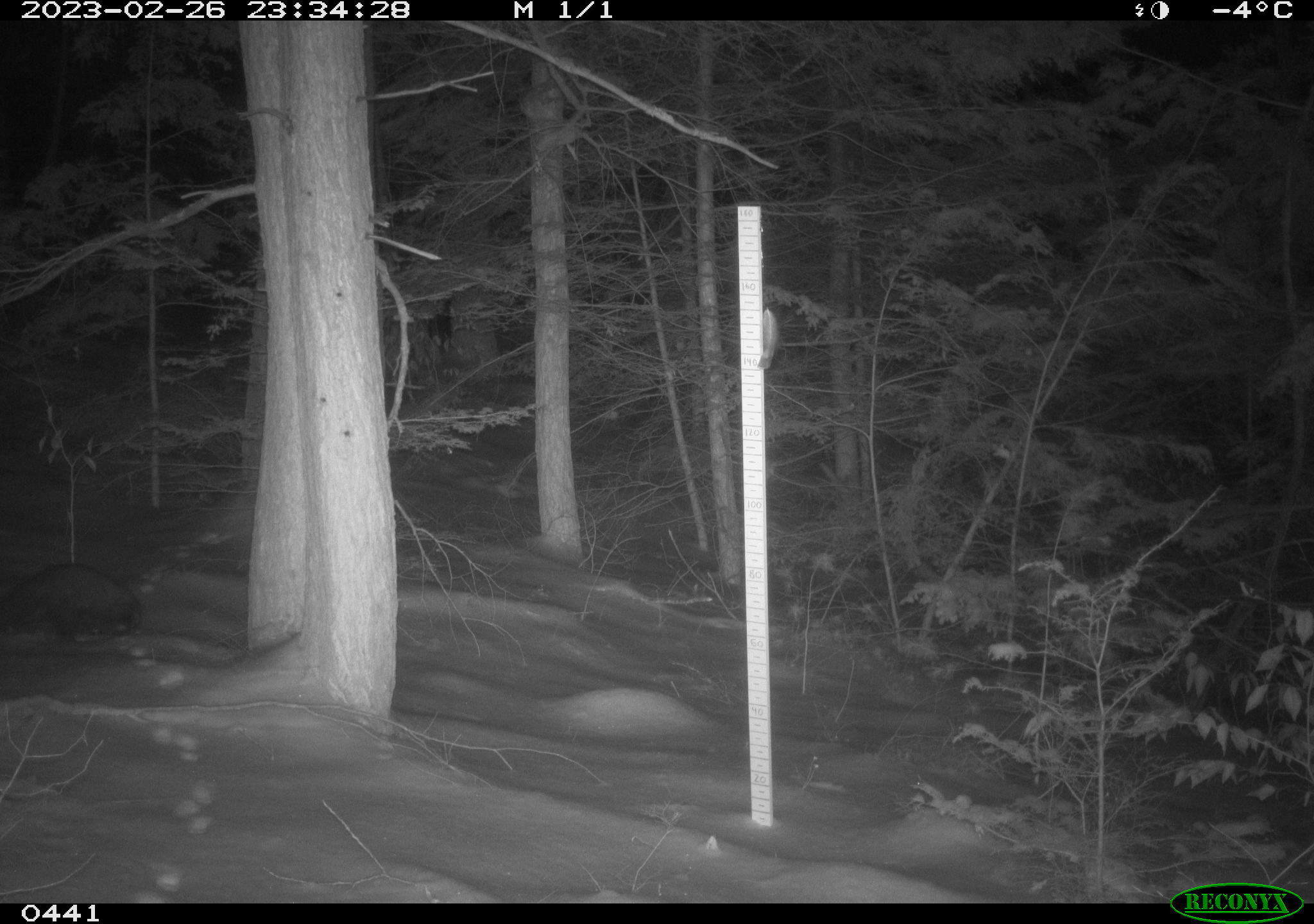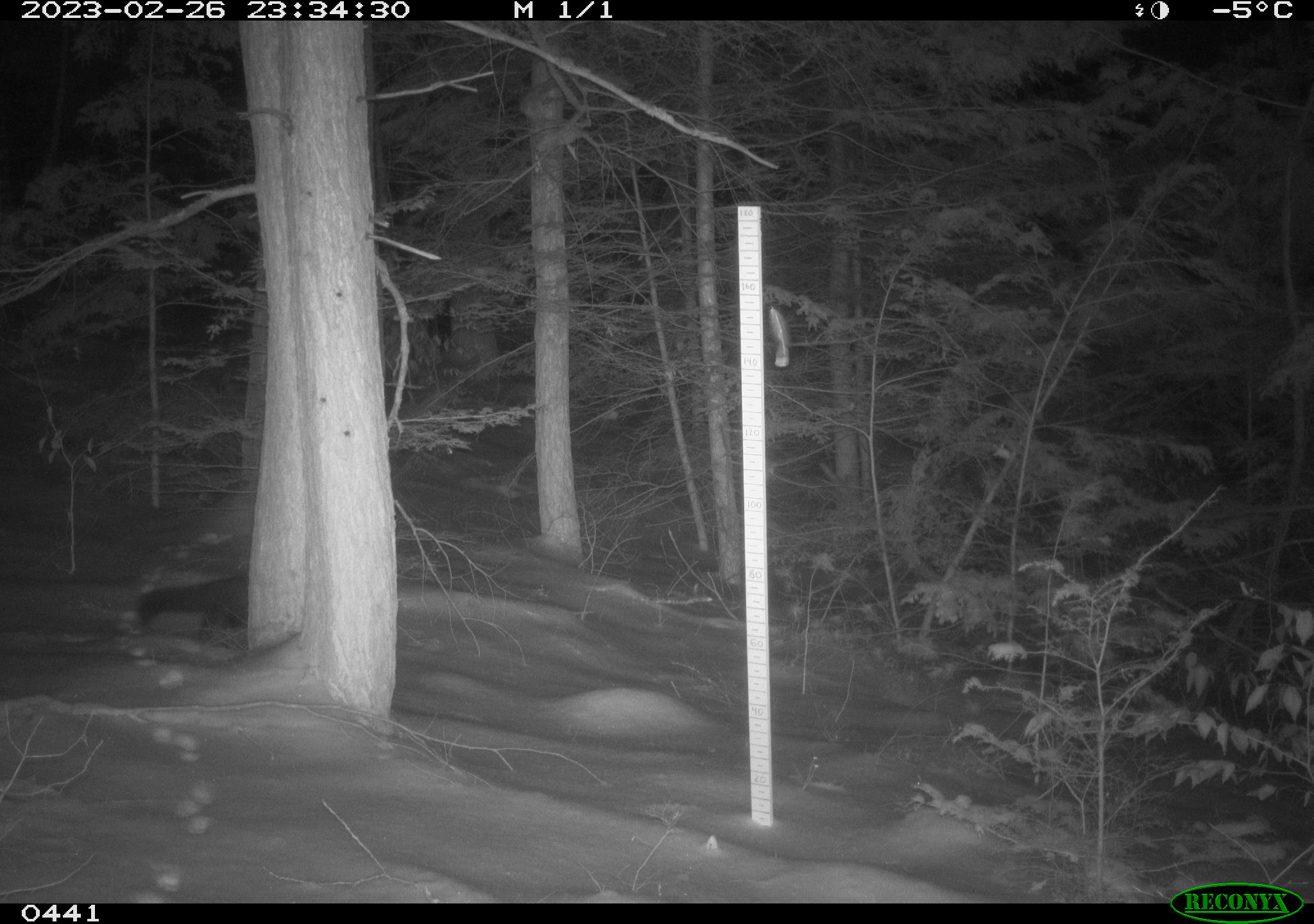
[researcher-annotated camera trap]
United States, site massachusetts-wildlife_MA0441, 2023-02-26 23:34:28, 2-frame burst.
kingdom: Animalia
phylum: Chordata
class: Mammalia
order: Carnivora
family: Mustelidae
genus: Pekania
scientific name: Pekania pennanti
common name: fisher